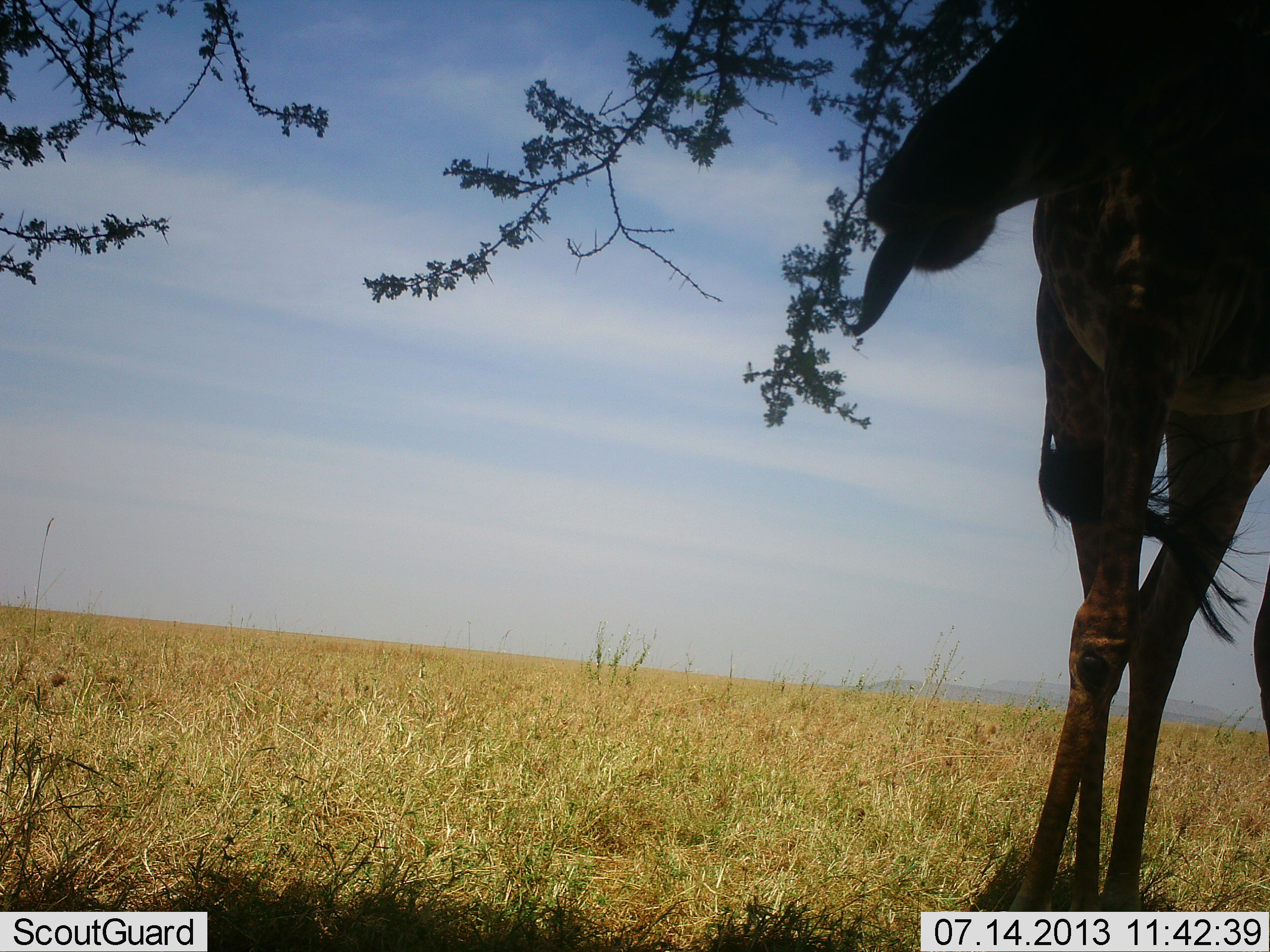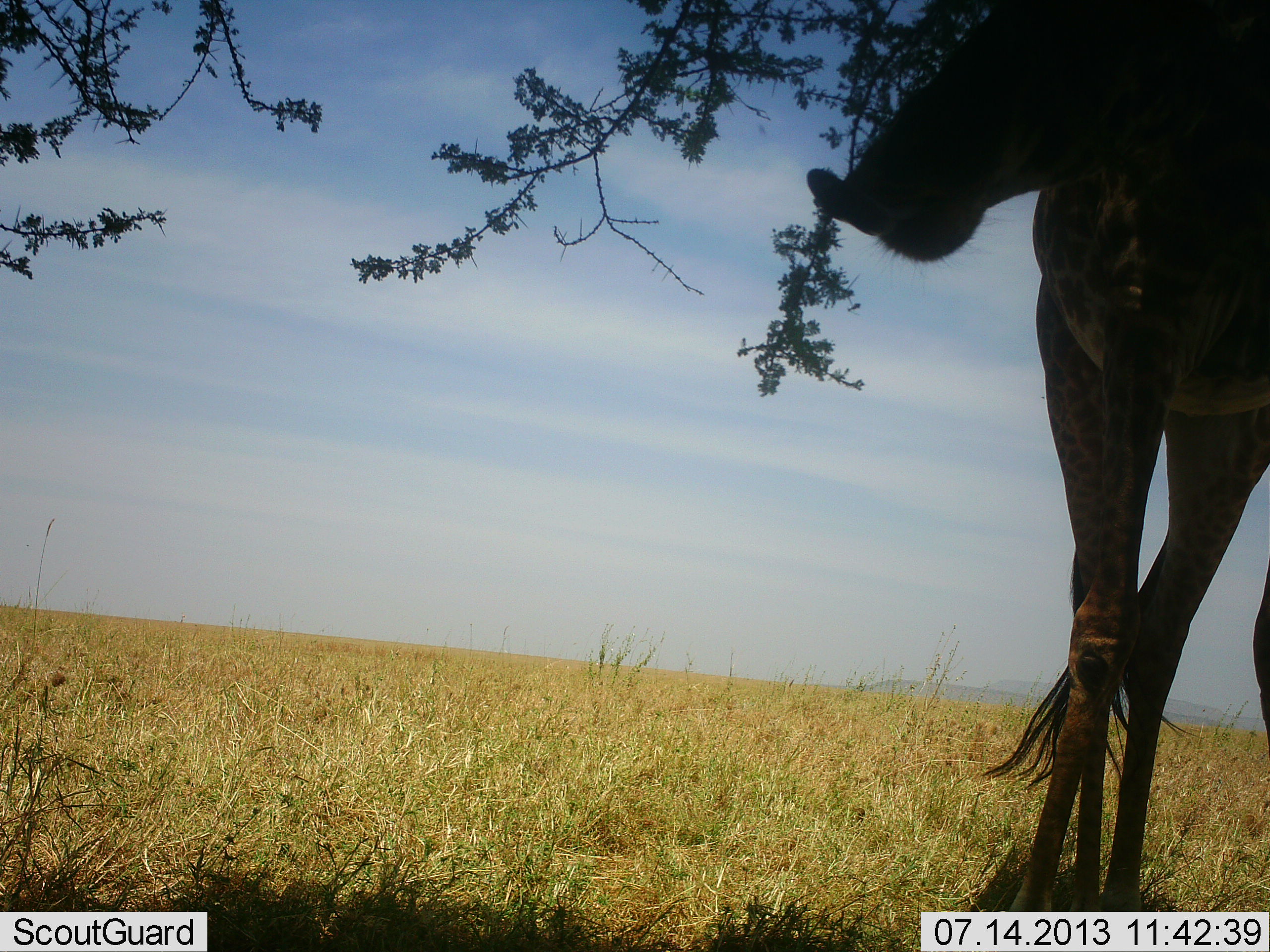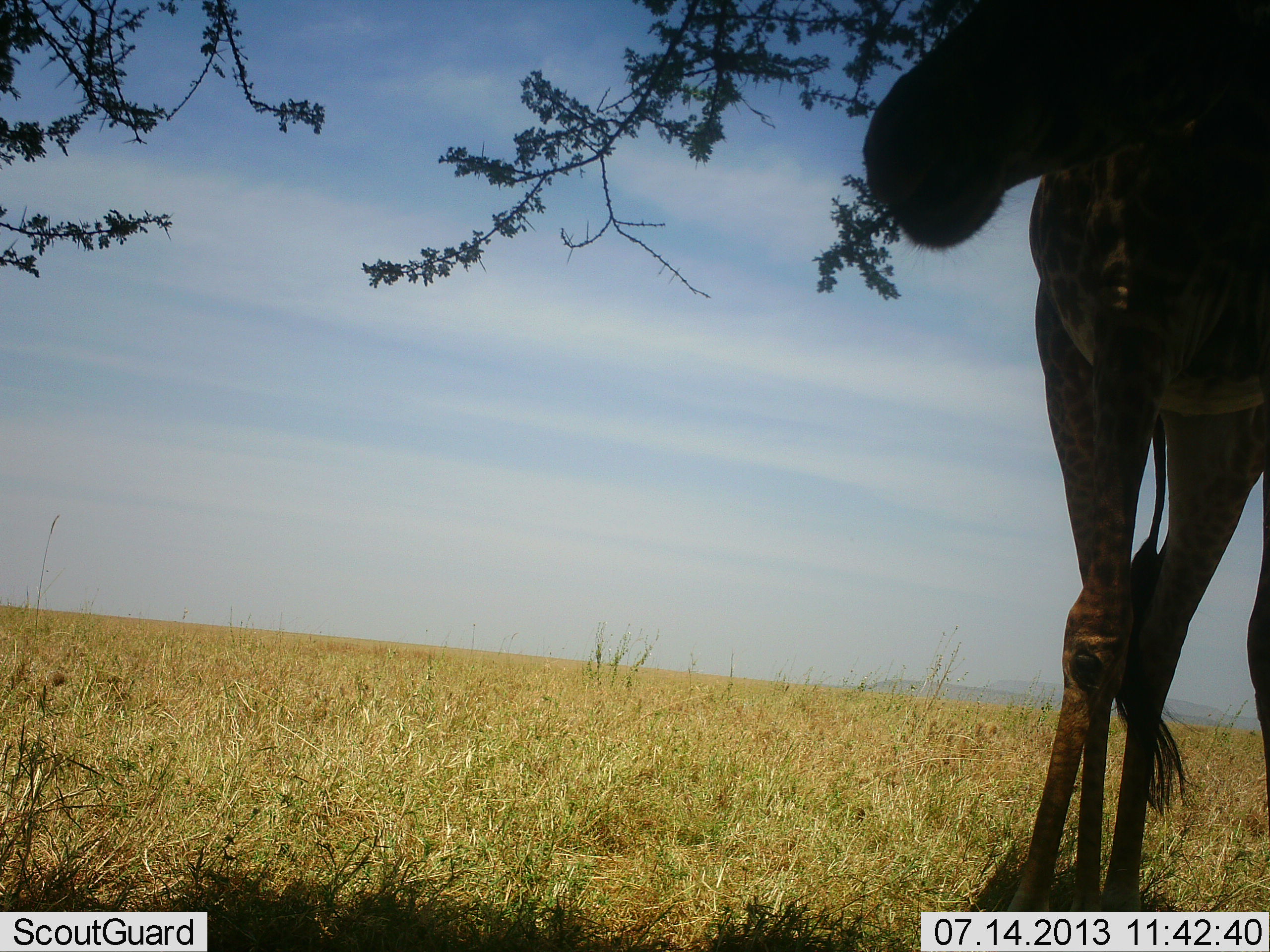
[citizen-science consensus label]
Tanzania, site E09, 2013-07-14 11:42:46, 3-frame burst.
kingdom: Animalia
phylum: Chordata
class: Mammalia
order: Artiodactyla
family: Giraffidae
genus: Giraffa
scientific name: Giraffa camelopardalis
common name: giraffe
Giraffe (Giraffa camelopardalis), count 1. Behavior (volunteer vote fractions): standing 60%, resting 0%, moving 10%, interacting 0%. Young present (vote fraction): 0%. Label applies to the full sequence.